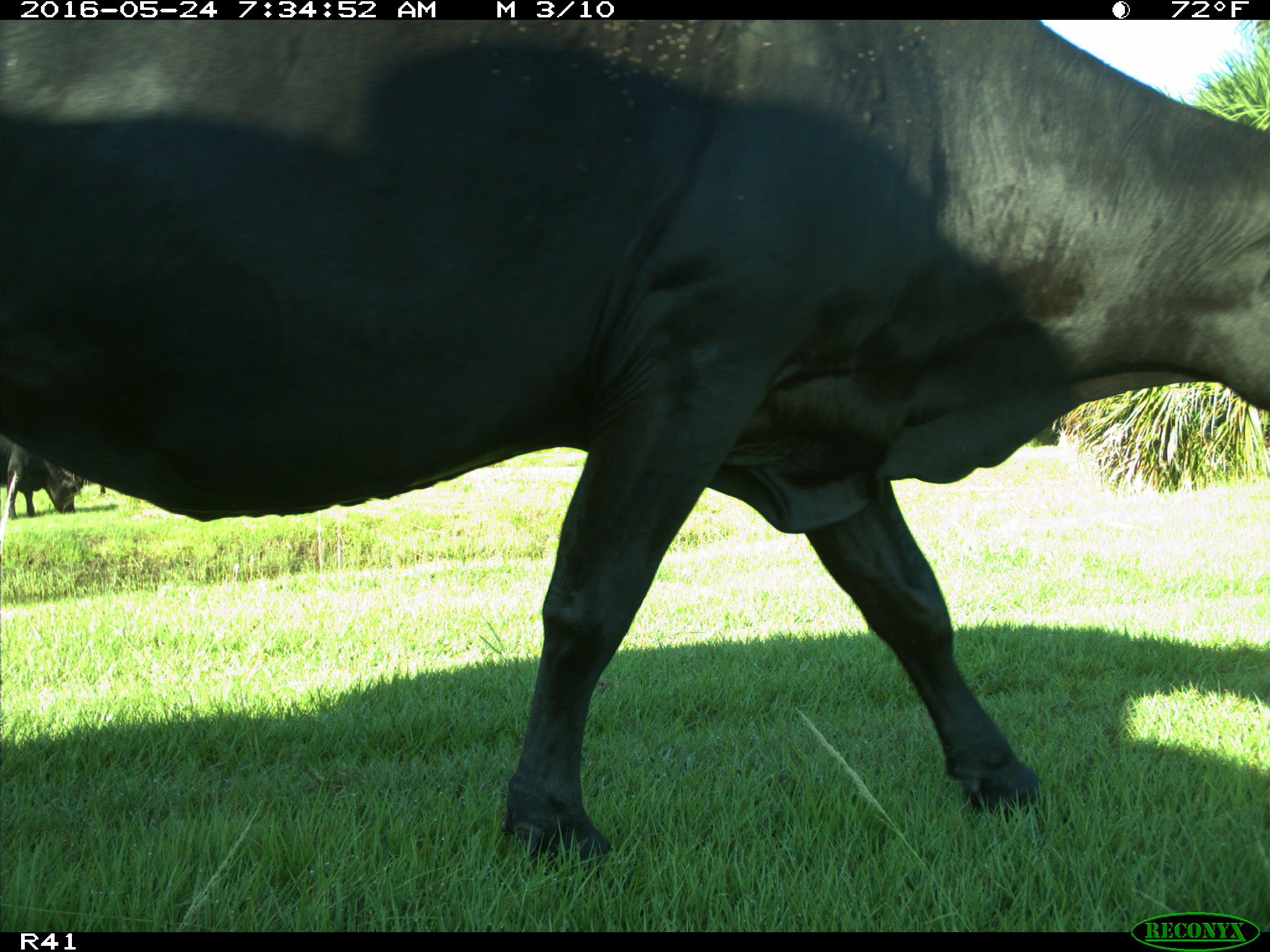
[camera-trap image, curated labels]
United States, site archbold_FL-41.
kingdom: Animalia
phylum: Chordata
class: Mammalia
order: Artiodactyla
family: Bovidae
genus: Bos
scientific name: Bos taurus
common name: domestic cow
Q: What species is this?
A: Bos taurus (domestic cow).